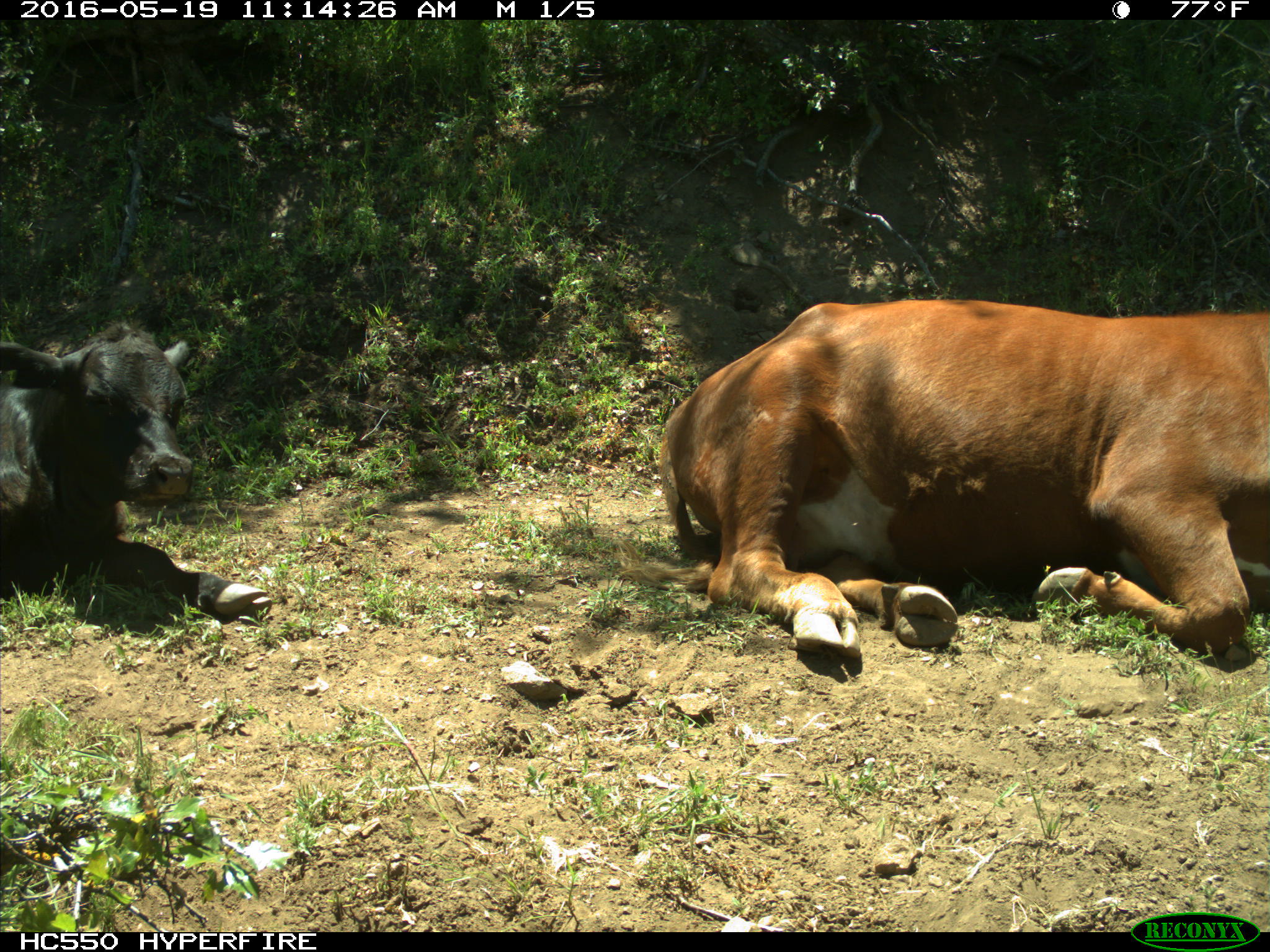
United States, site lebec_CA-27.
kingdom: Animalia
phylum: Chordata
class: Mammalia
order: Artiodactyla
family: Bovidae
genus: Bos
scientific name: Bos taurus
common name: domestic cow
Bos taurus (domestic cow).